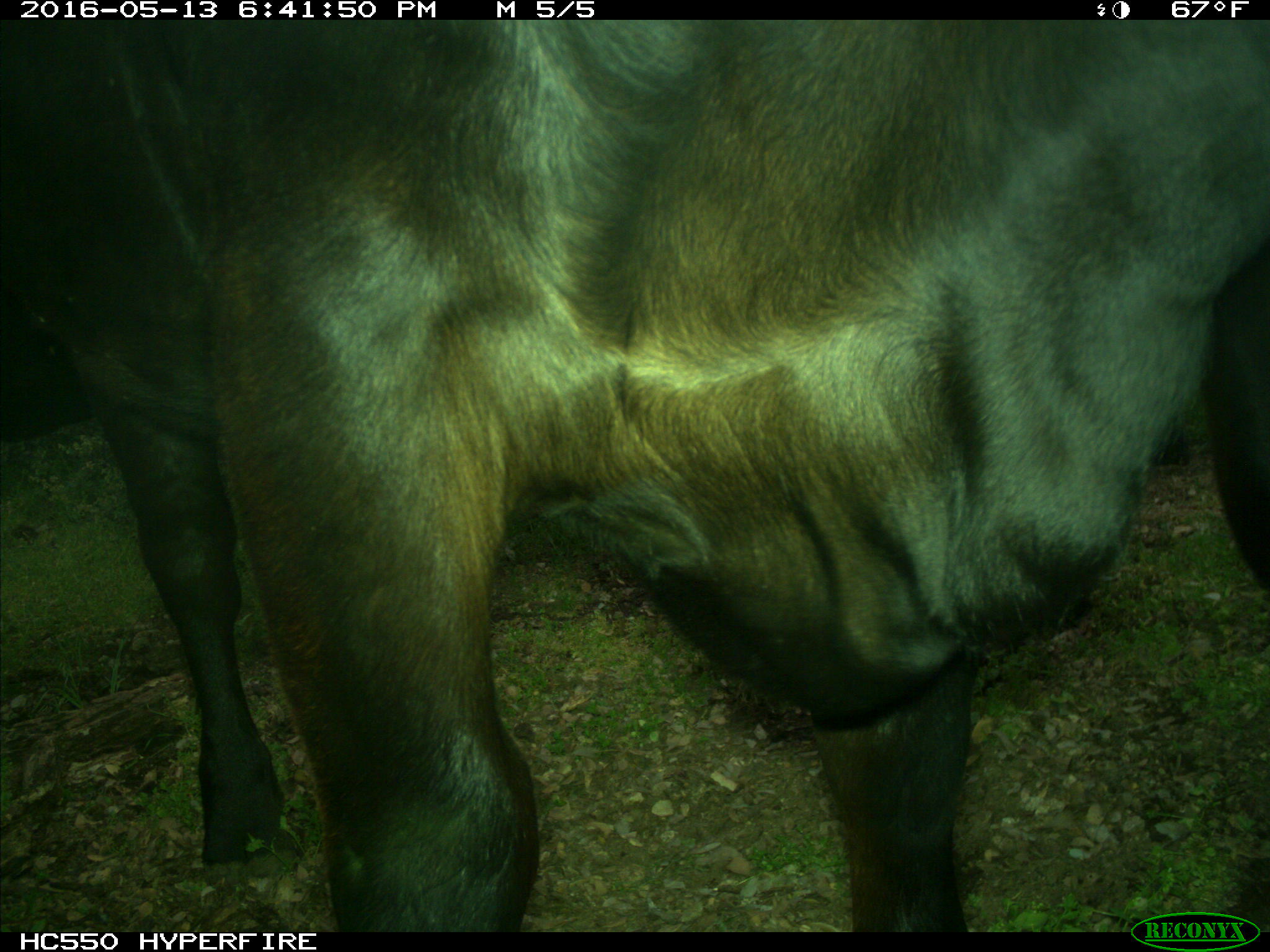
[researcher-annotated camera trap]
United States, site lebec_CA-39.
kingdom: Animalia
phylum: Chordata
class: Mammalia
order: Artiodactyla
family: Bovidae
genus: Bos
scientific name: Bos taurus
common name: domestic cow